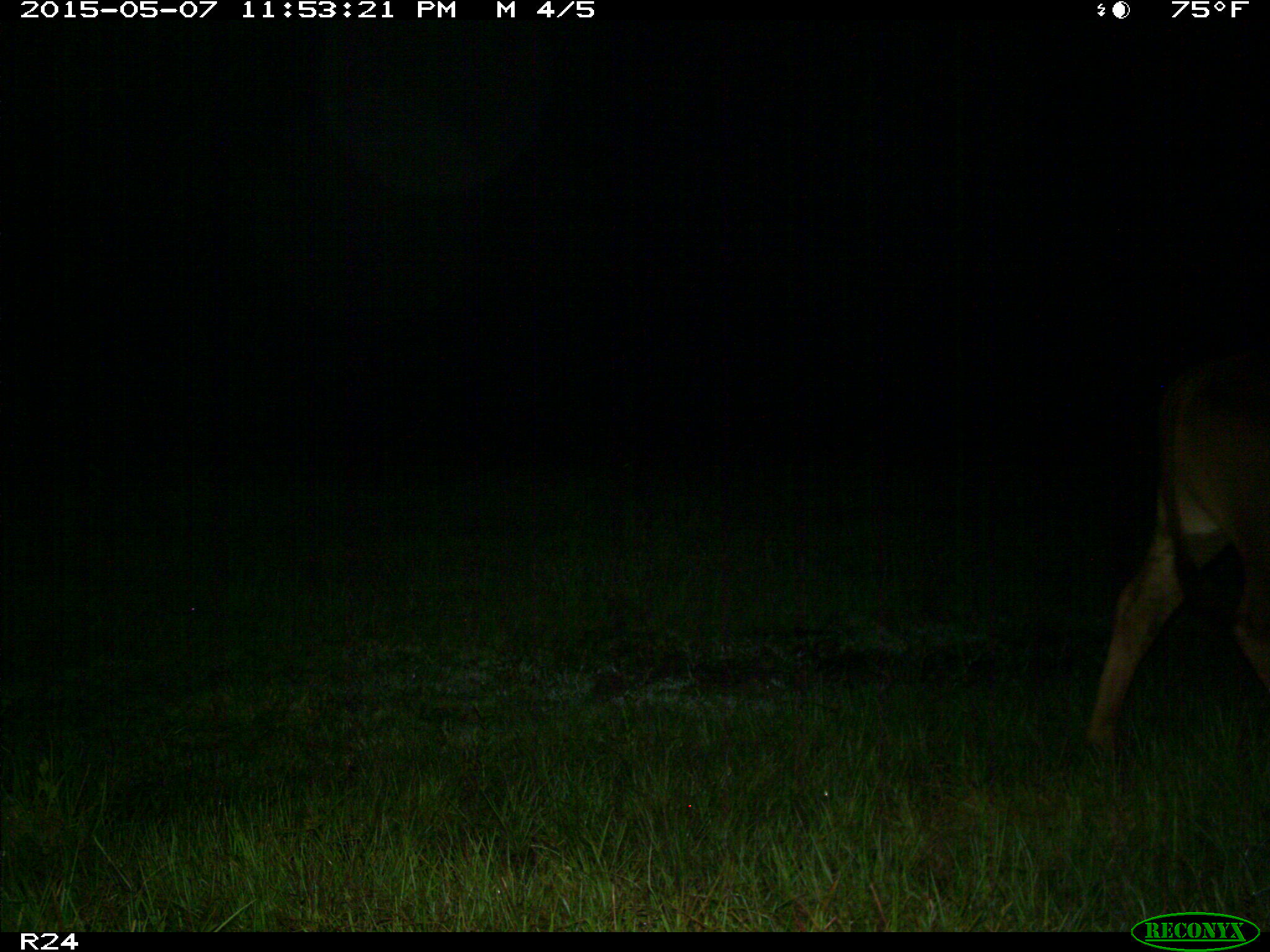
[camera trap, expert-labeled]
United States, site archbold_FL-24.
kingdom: Animalia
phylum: Chordata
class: Mammalia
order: Artiodactyla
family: Bovidae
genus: Bos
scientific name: Bos taurus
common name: domestic cow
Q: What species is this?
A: Bos taurus (domestic cow).